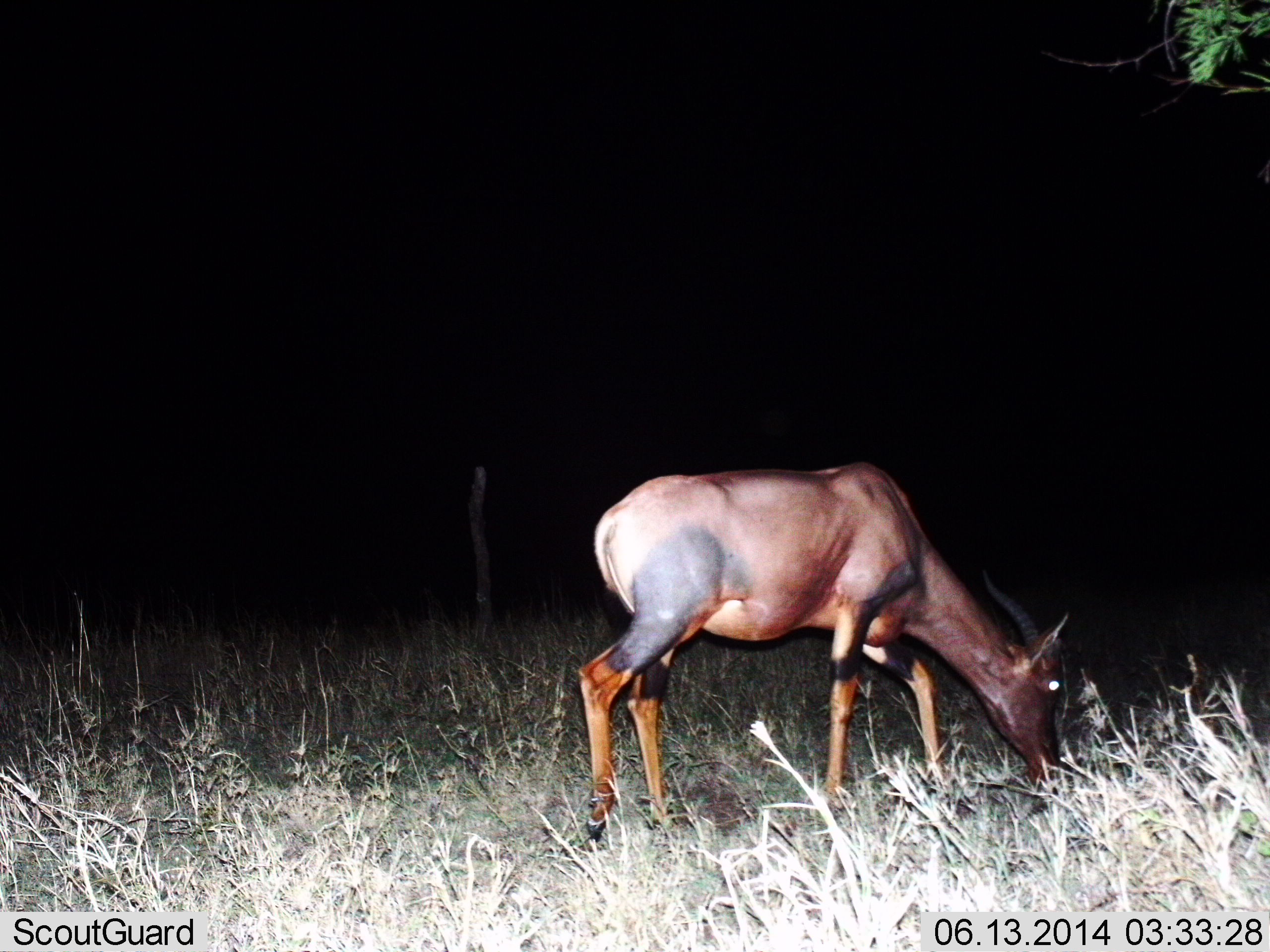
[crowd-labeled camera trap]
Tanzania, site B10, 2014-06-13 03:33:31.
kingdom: Animalia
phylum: Chordata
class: Mammalia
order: Artiodactyla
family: Bovidae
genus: Damaliscus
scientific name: Damaliscus lunatus jimela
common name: topi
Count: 1.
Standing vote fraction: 20%.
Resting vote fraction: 0%.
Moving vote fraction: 0%.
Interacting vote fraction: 0%.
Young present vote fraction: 0%.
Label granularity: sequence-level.